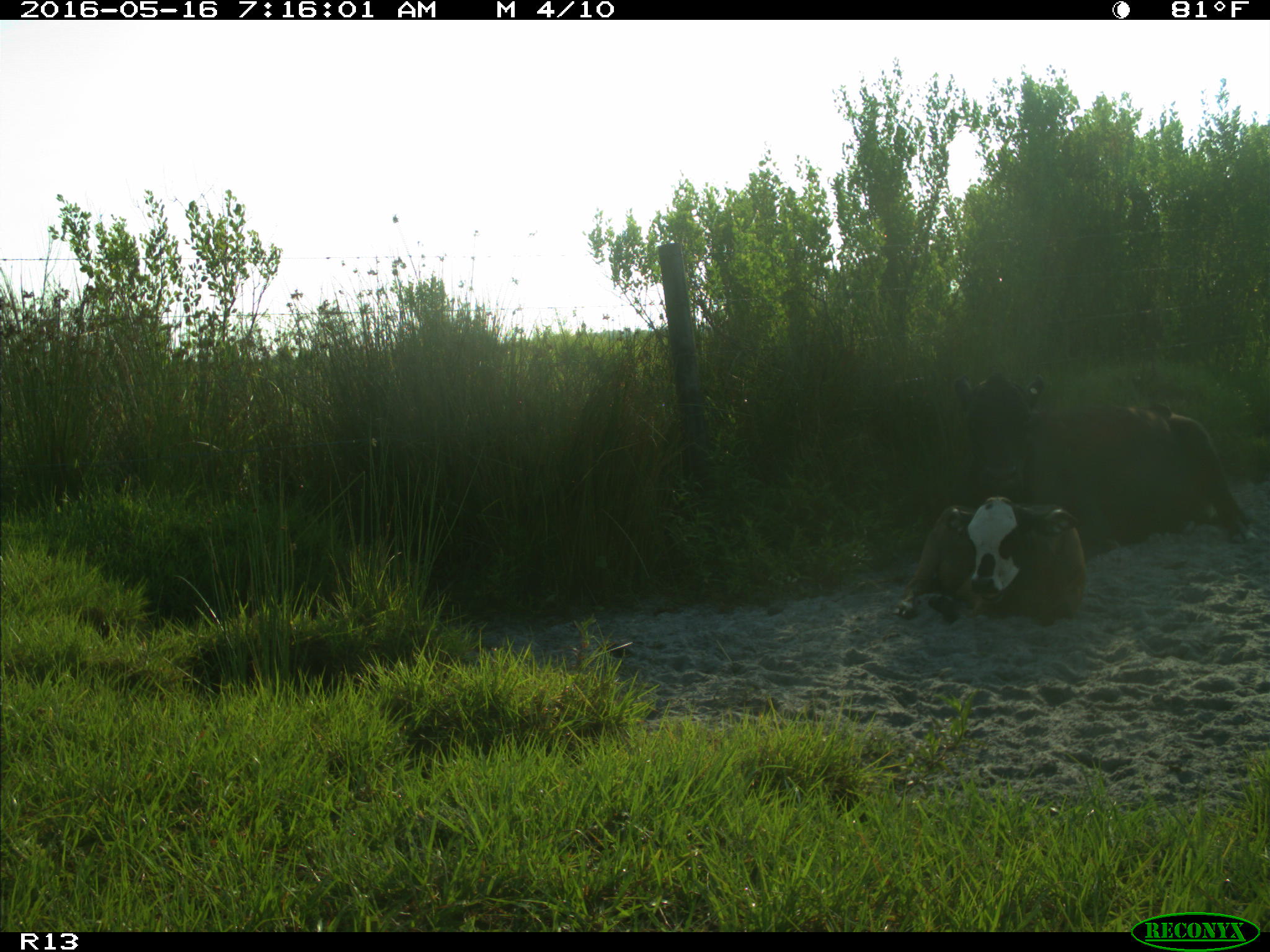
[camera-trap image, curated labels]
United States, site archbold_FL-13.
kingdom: Animalia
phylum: Chordata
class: Mammalia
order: Artiodactyla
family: Bovidae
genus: Bos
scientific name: Bos taurus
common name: domestic cow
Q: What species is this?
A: Bos taurus (domestic cow).